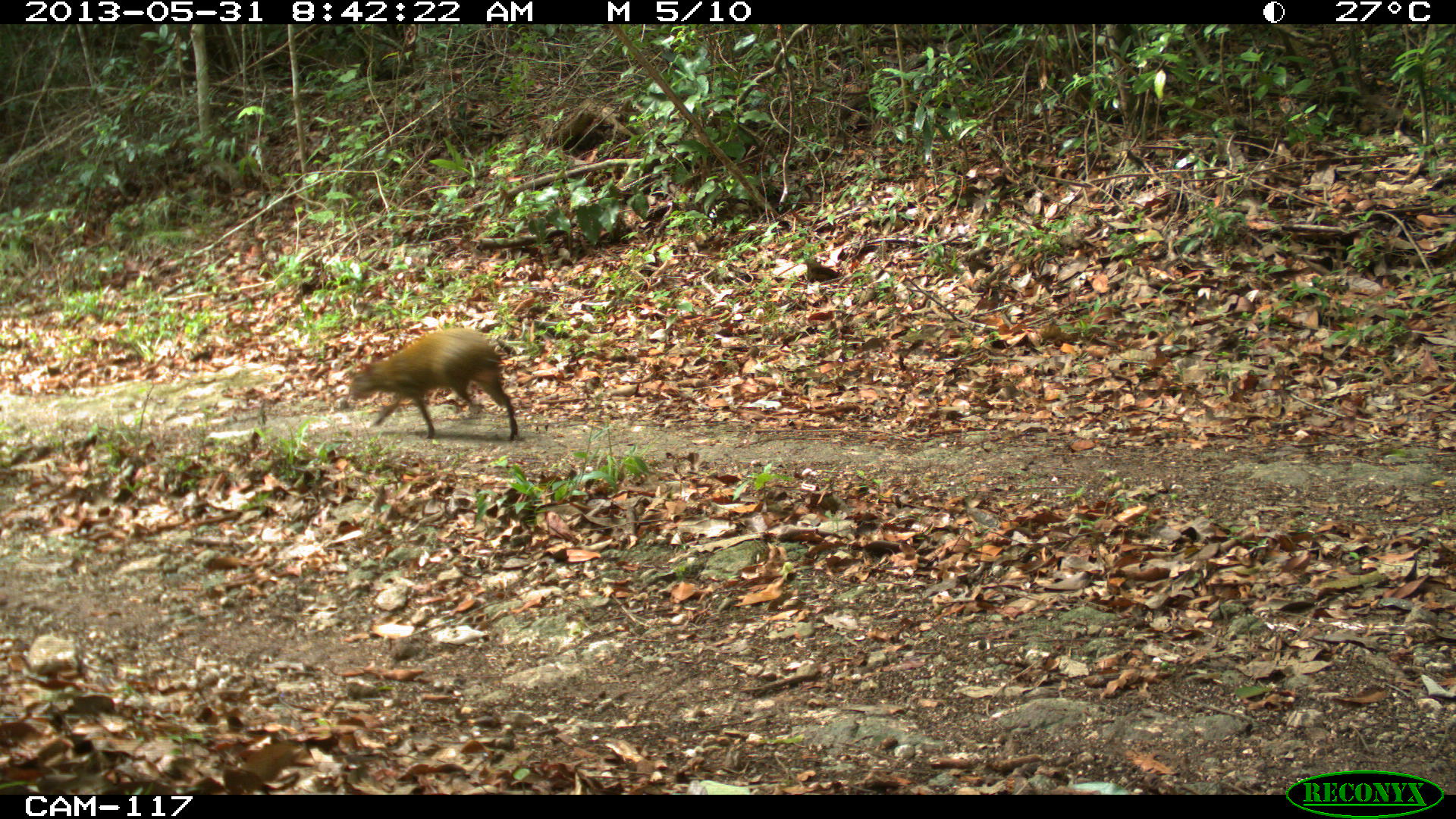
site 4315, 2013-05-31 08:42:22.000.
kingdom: Animalia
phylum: Chordata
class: Mammalia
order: Rodentia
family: Dasyproctidae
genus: Dasyprocta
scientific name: Dasyprocta punctata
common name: central american agouti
Dasyprocta punctata (central american agouti), count 1.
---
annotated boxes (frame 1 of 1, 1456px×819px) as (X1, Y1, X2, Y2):
dasyprocta punctata: (347, 326, 517, 441)